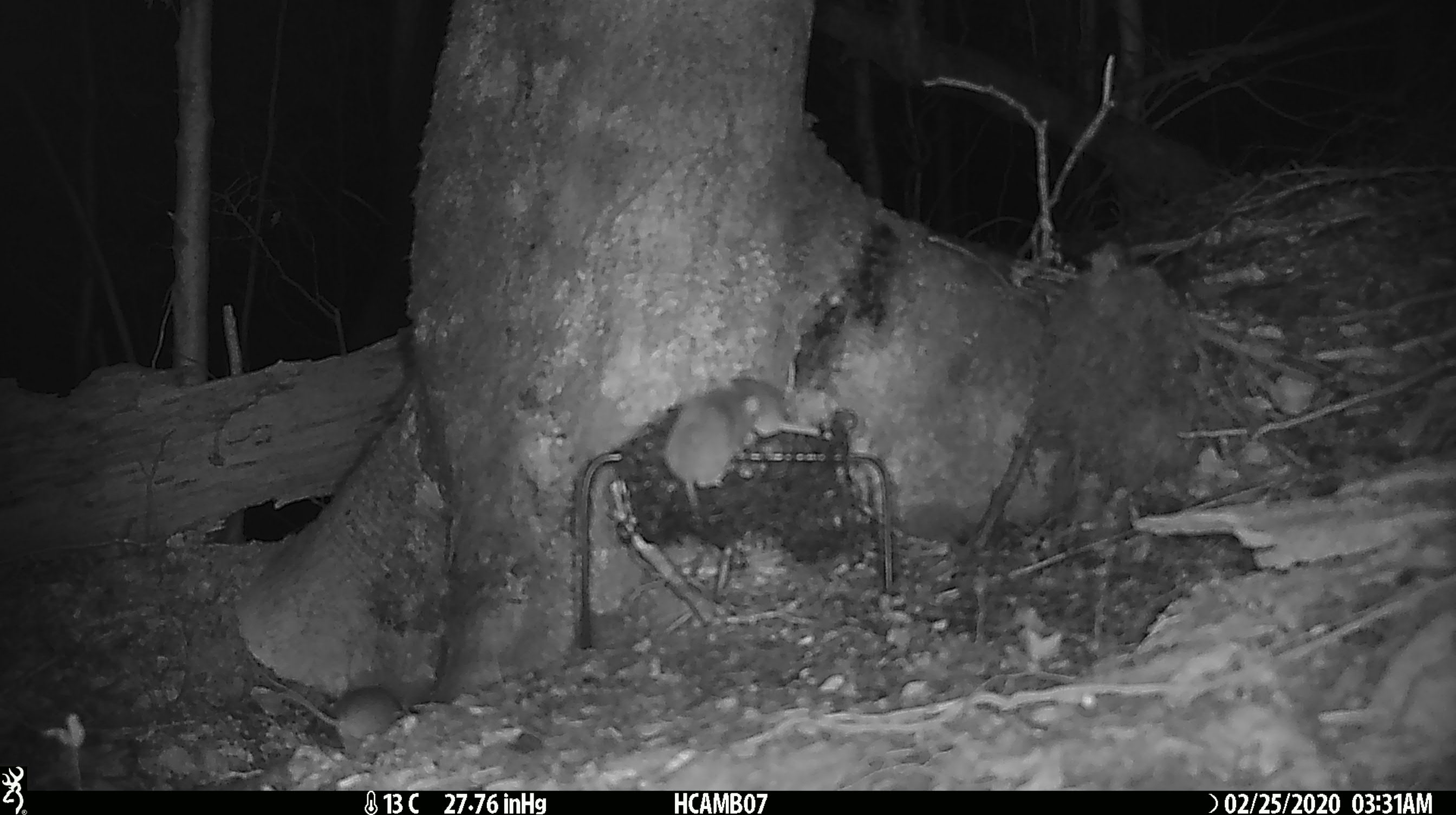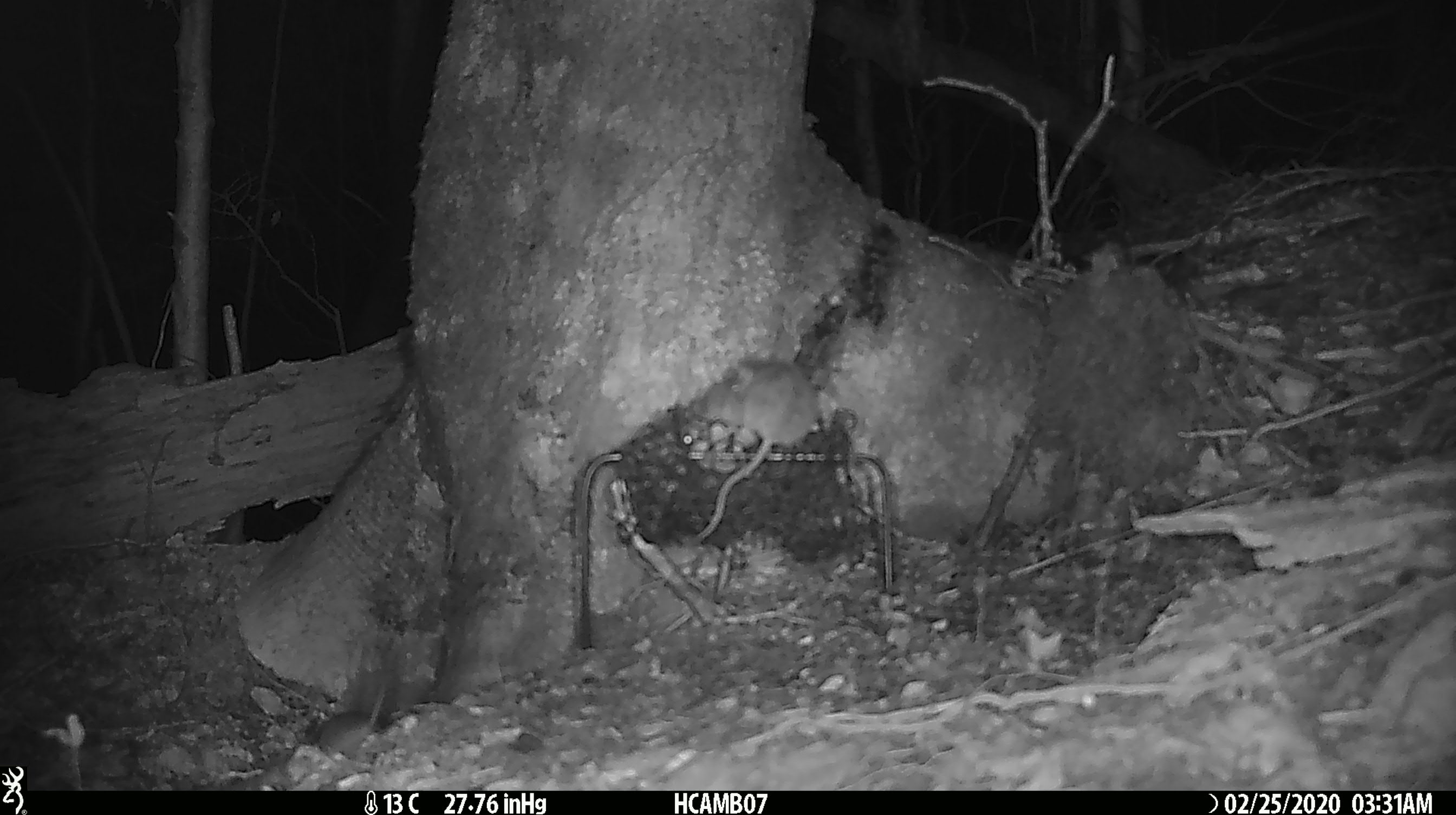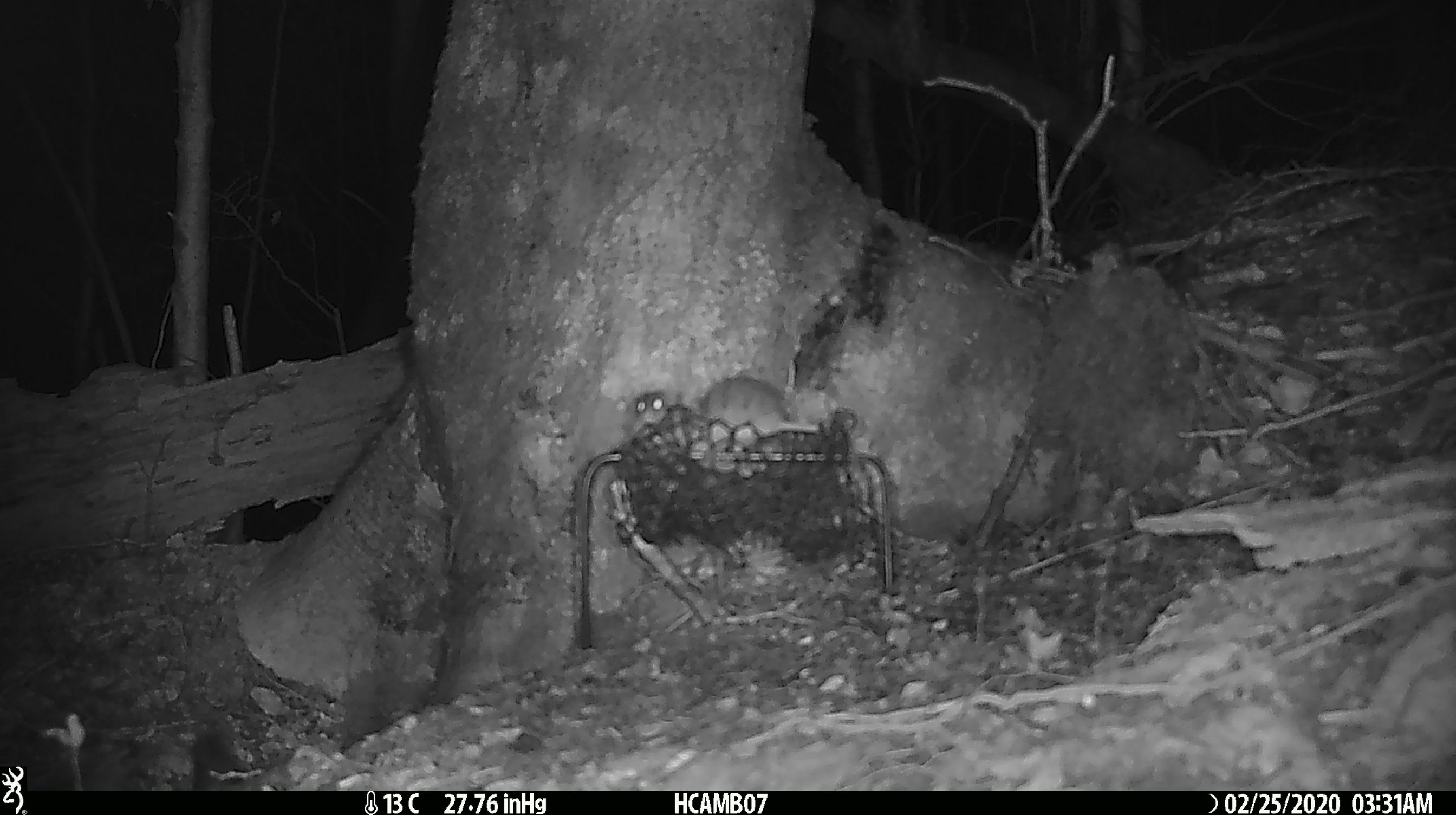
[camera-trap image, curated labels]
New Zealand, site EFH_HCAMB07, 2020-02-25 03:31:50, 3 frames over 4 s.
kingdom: Animalia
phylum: Chordata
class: Mammalia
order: Rodentia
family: Muridae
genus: Mus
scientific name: Mus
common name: mouse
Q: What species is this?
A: Mouse (Mus).